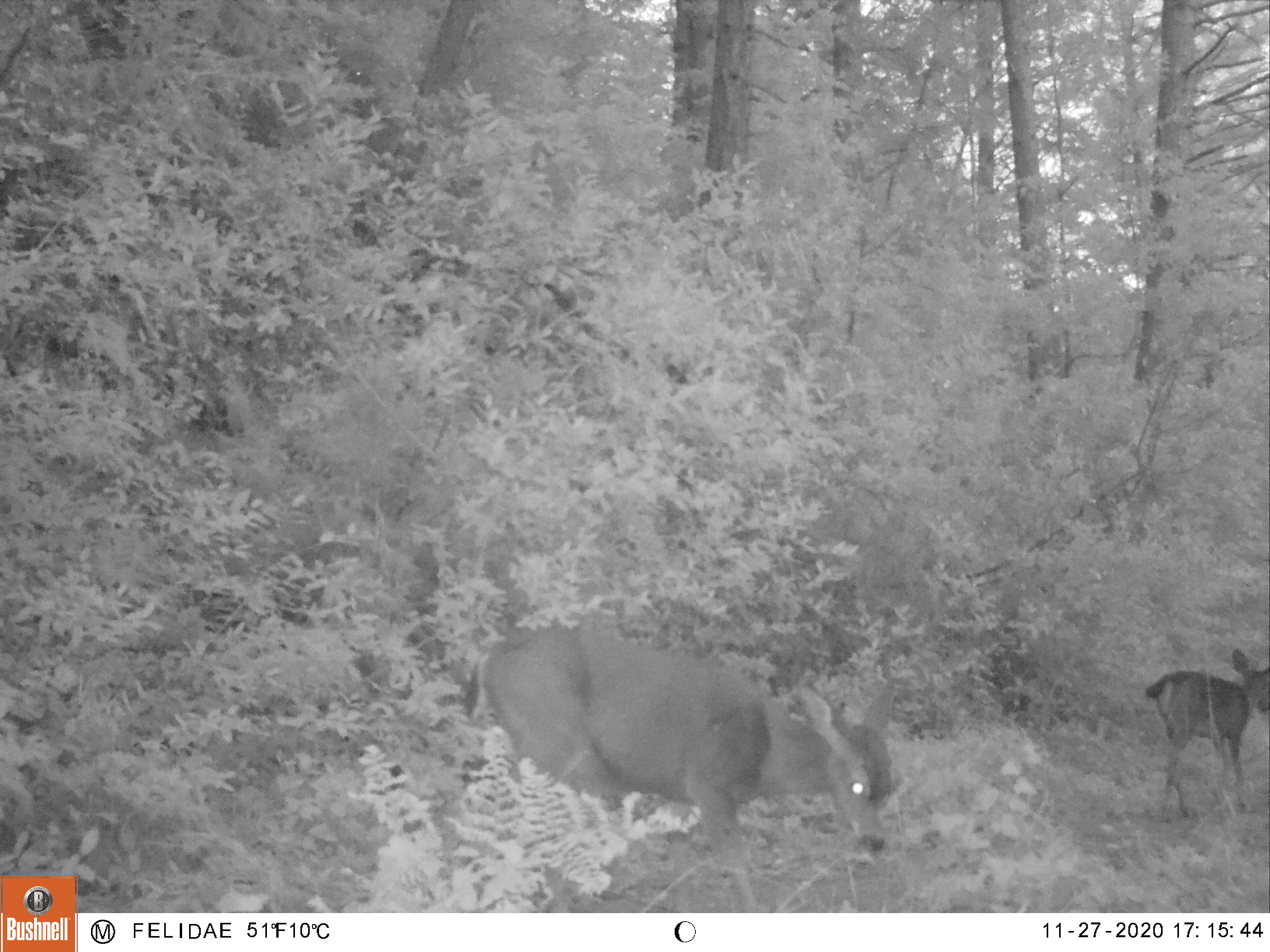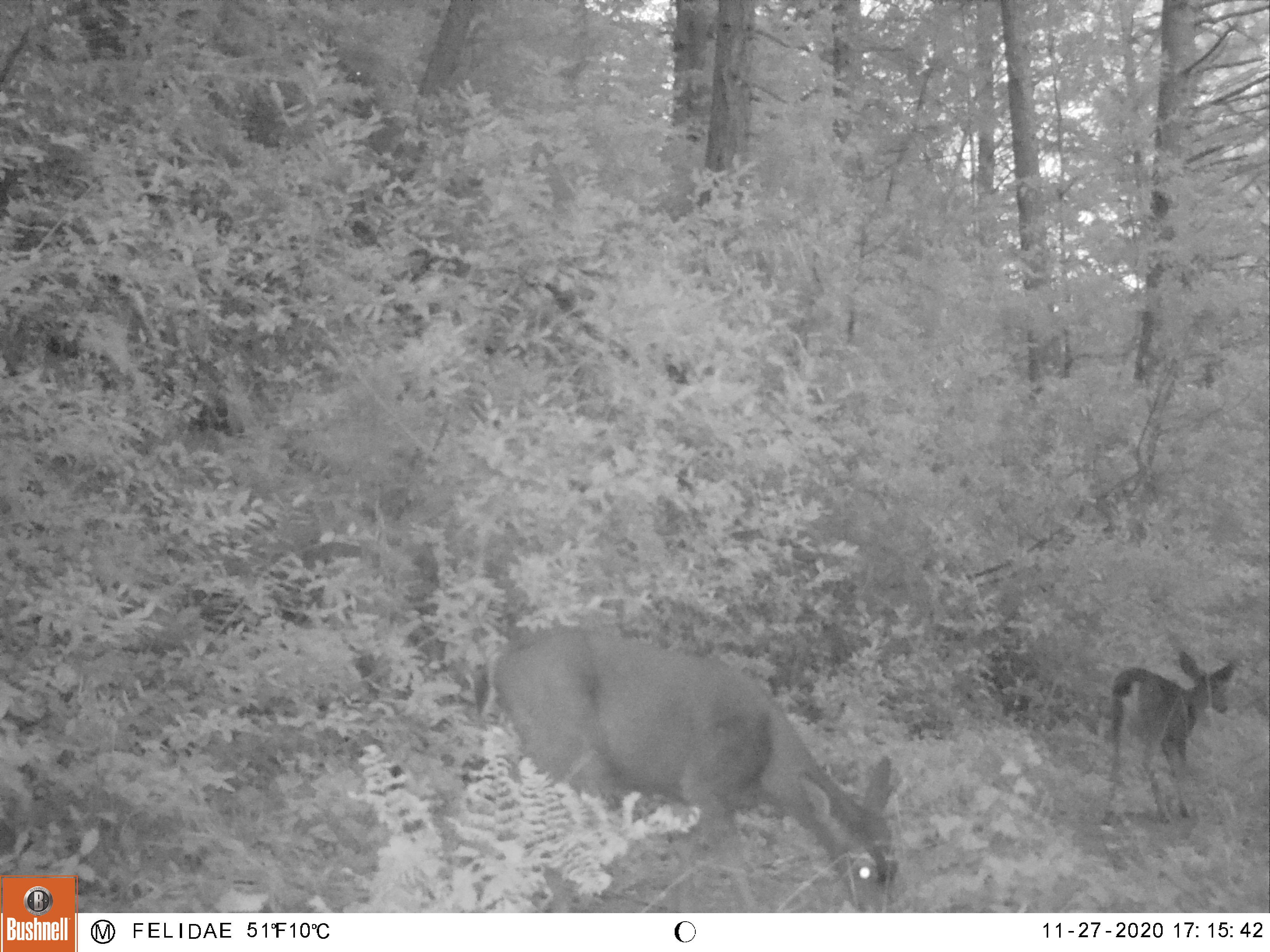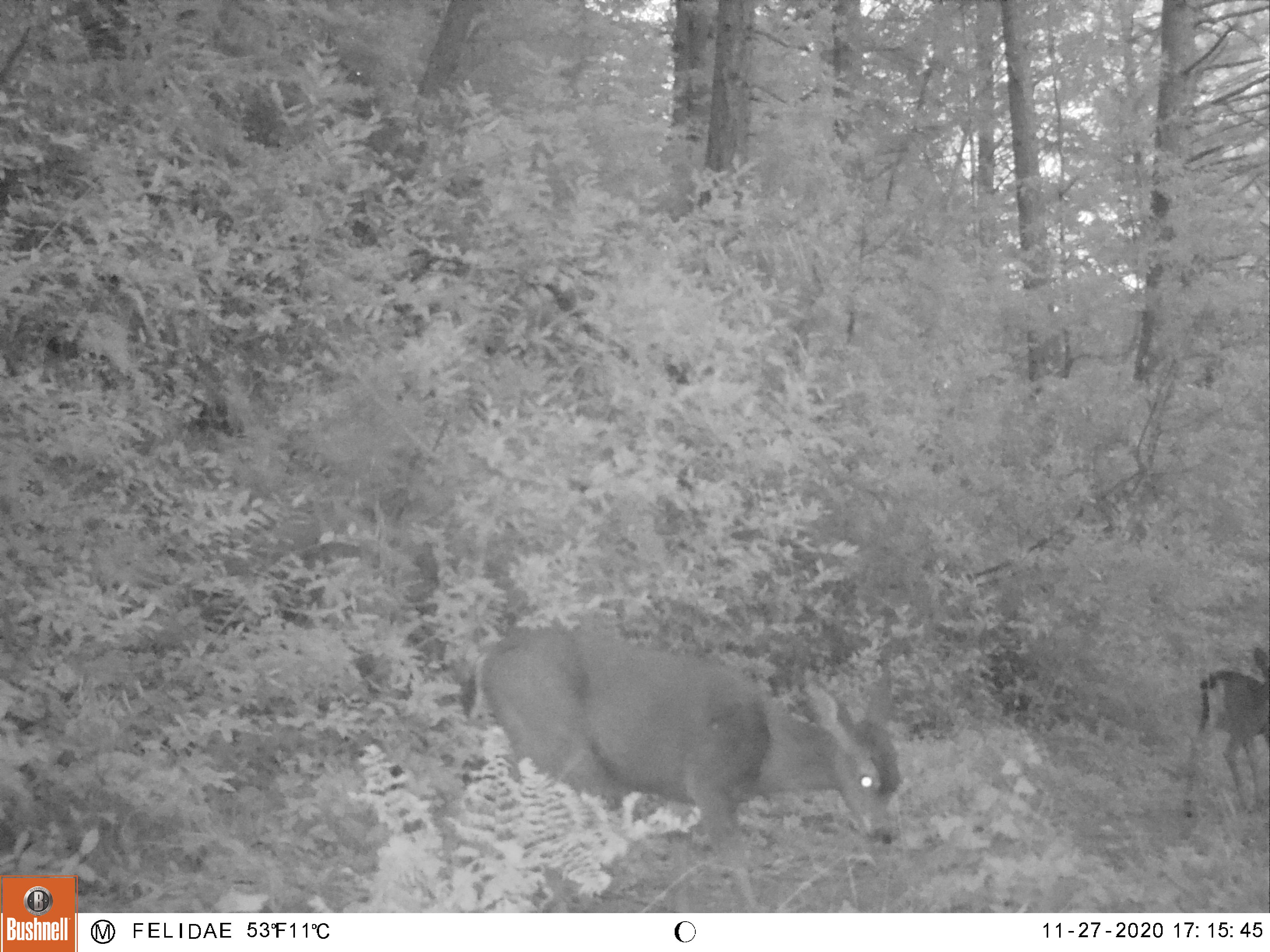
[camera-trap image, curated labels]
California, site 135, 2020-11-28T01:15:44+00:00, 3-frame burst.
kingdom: Animalia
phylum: Chordata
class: Mammalia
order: Artiodactyla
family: Cervidae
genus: Odocoileus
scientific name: Odocoileus hemionus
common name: mule deer